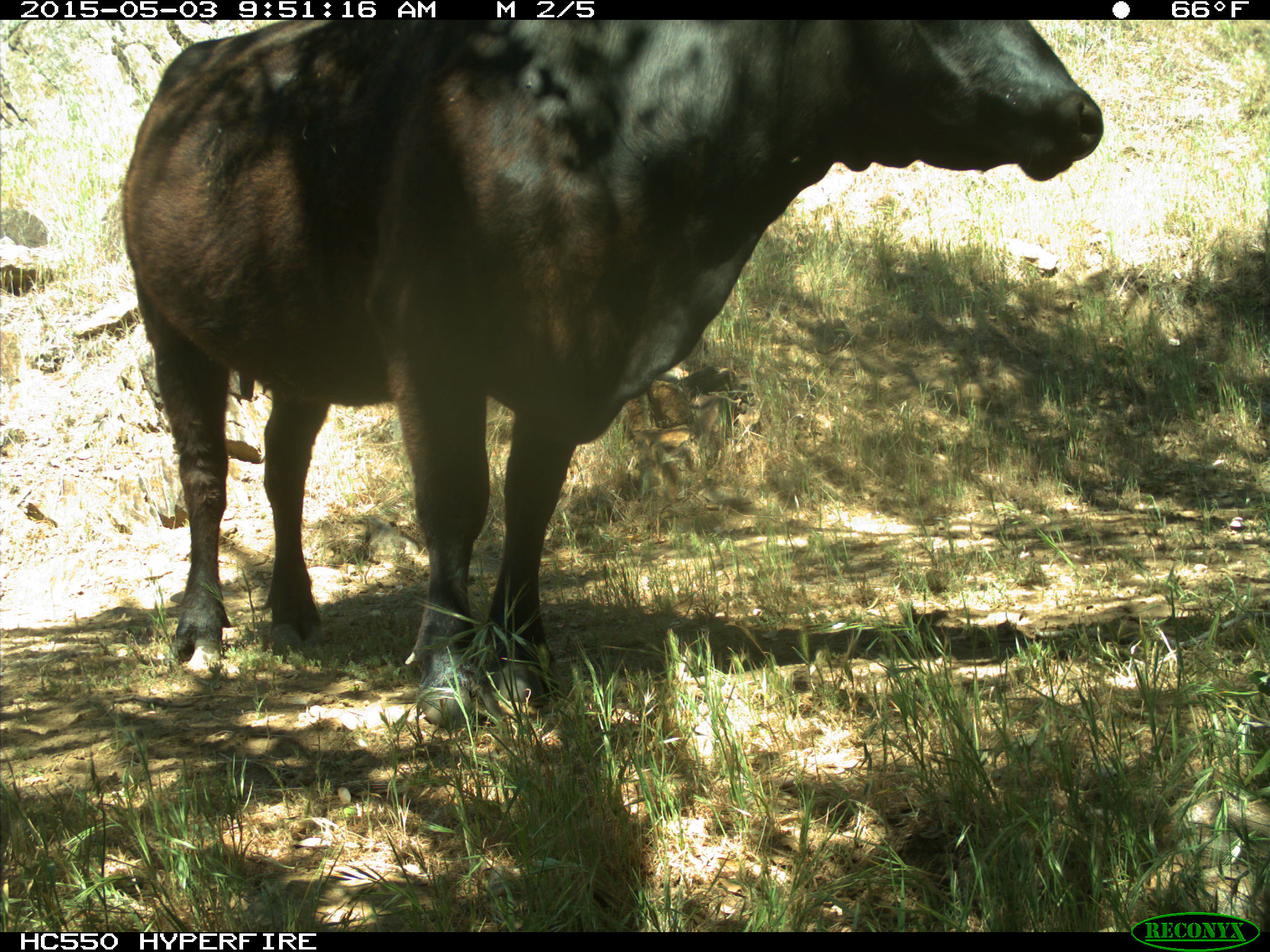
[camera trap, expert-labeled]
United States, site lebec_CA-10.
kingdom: Animalia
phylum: Chordata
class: Mammalia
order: Artiodactyla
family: Bovidae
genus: Bos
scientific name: Bos taurus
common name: domestic cow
Bos taurus (domestic cow).